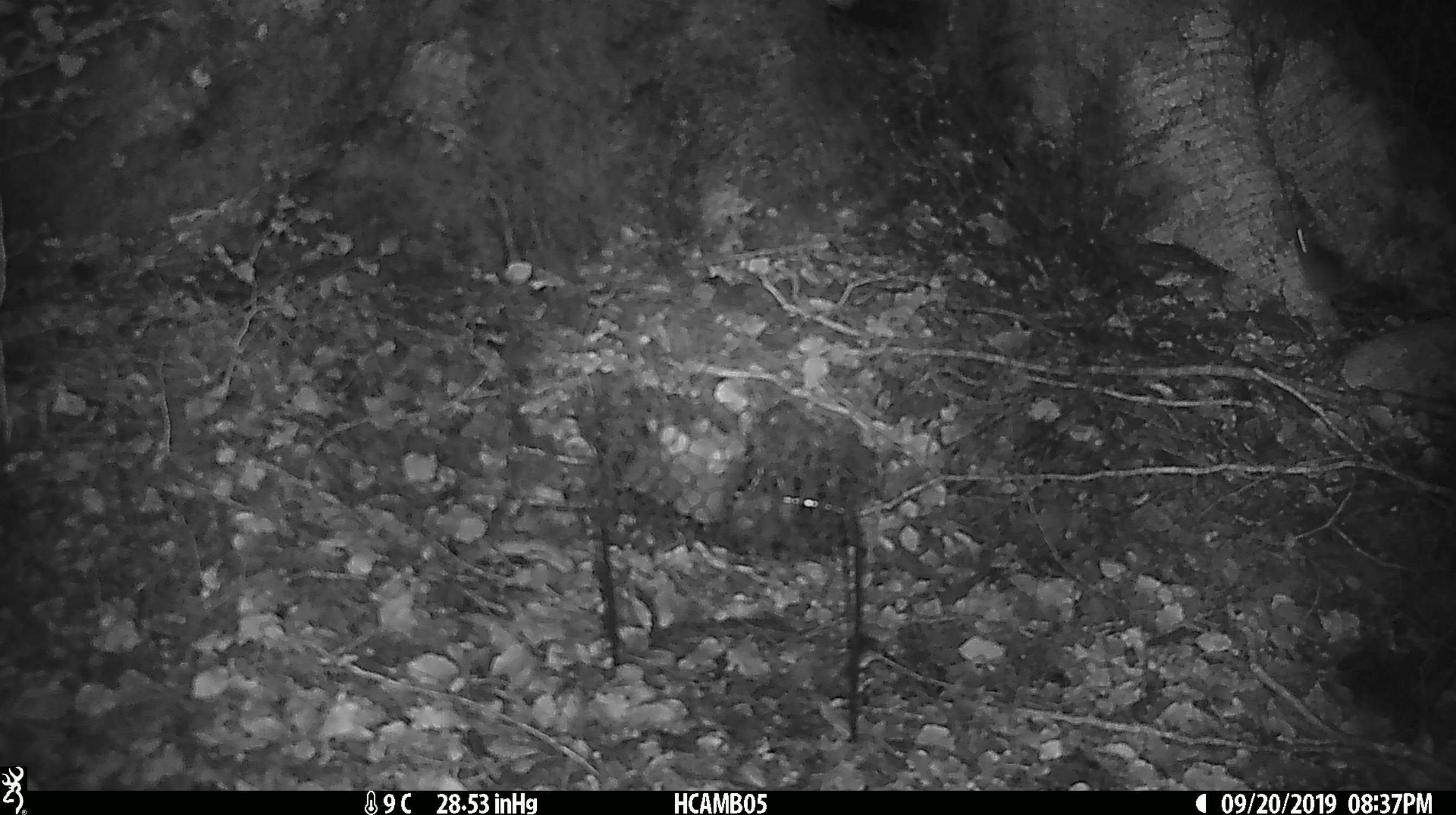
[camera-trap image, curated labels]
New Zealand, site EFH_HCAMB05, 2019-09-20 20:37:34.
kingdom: Animalia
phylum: Chordata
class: Mammalia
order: Rodentia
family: Muridae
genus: Mus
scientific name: Mus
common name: mouse